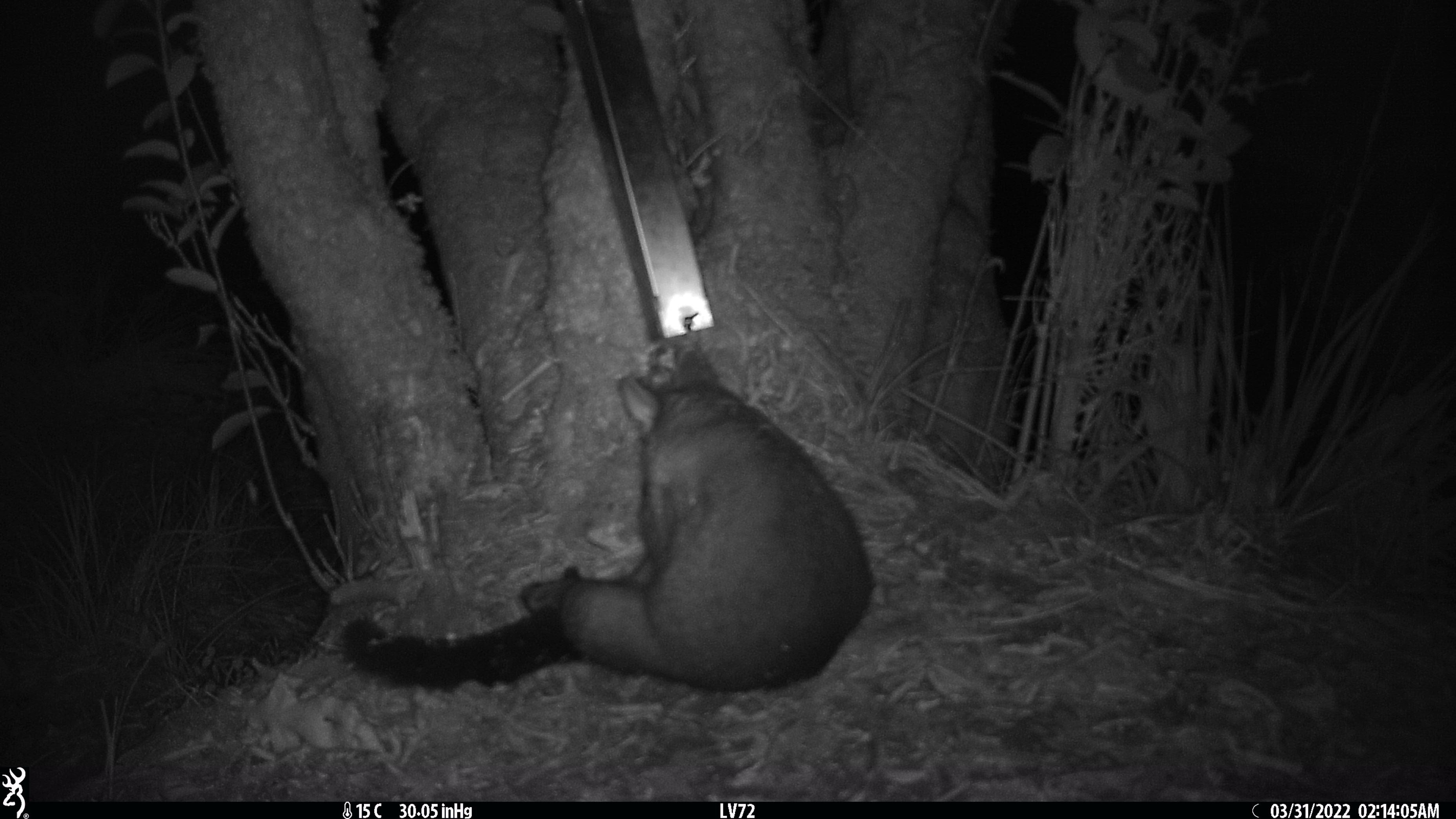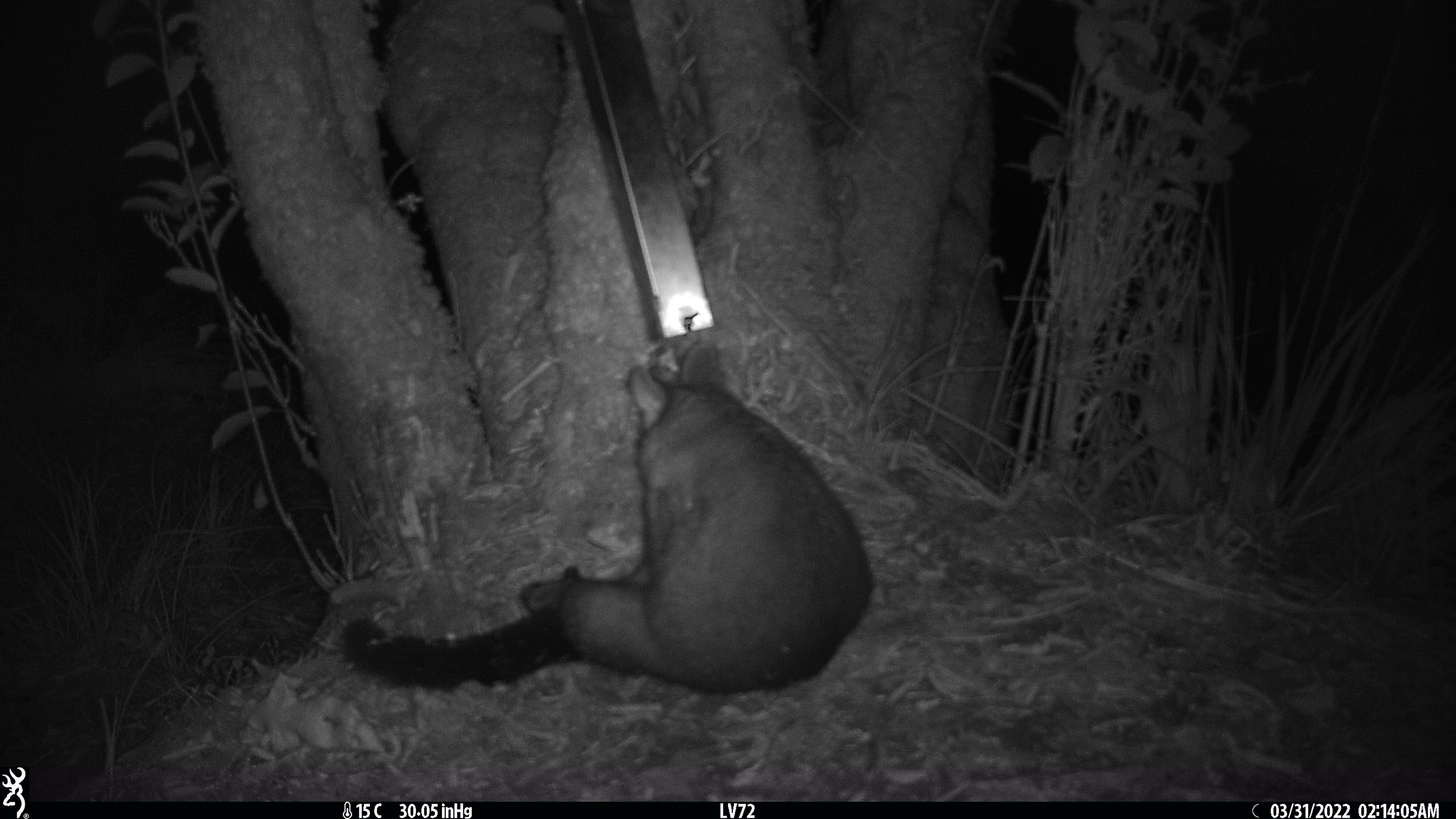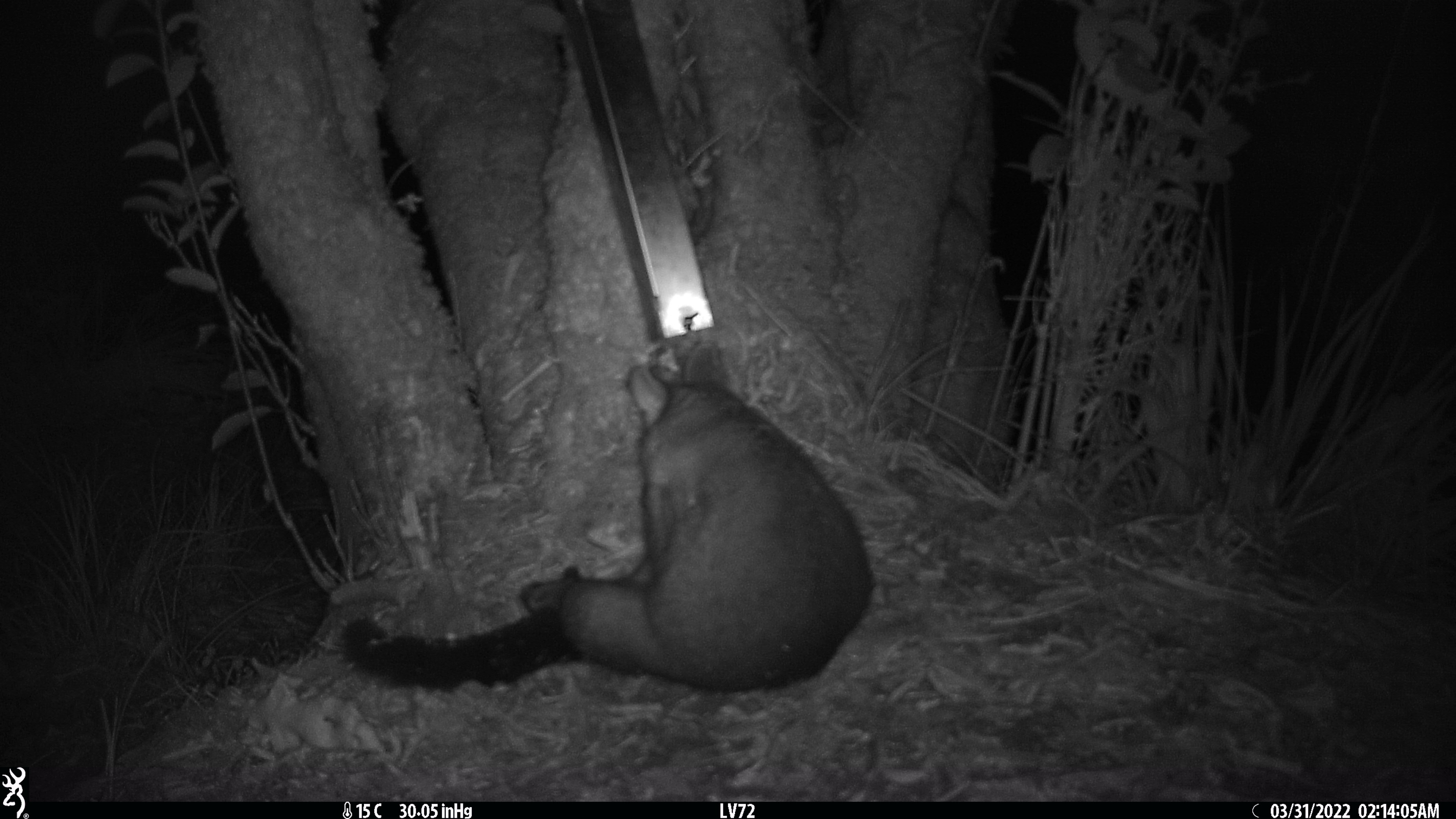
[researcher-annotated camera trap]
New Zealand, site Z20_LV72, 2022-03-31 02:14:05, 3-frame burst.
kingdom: Animalia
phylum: Chordata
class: Mammalia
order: Diprotodontia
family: Phalangeridae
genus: Trichosurus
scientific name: Trichosurus vulpecula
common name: common brushtail possum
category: possum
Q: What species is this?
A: Possum (common brushtail possum) (Trichosurus vulpecula).